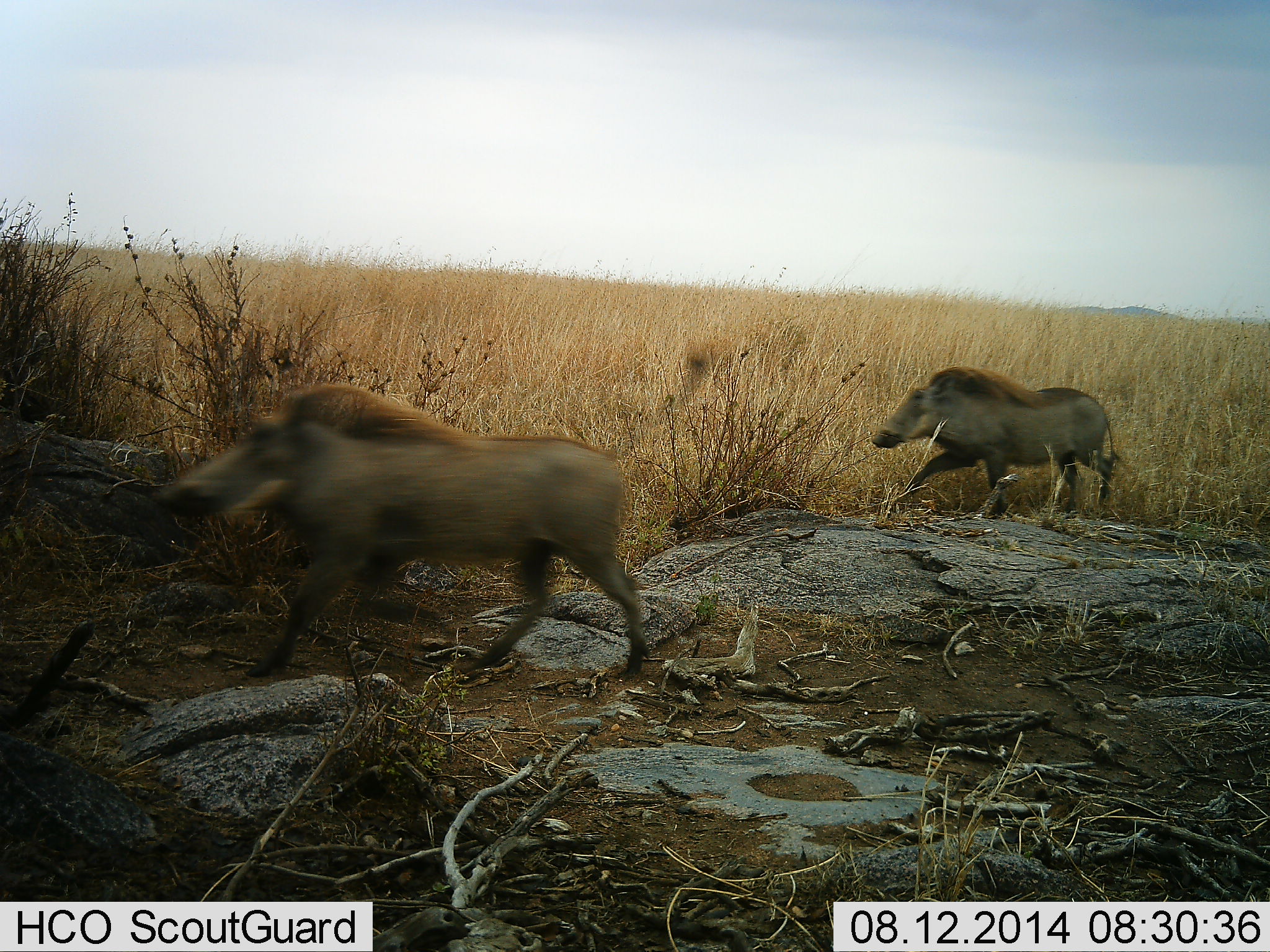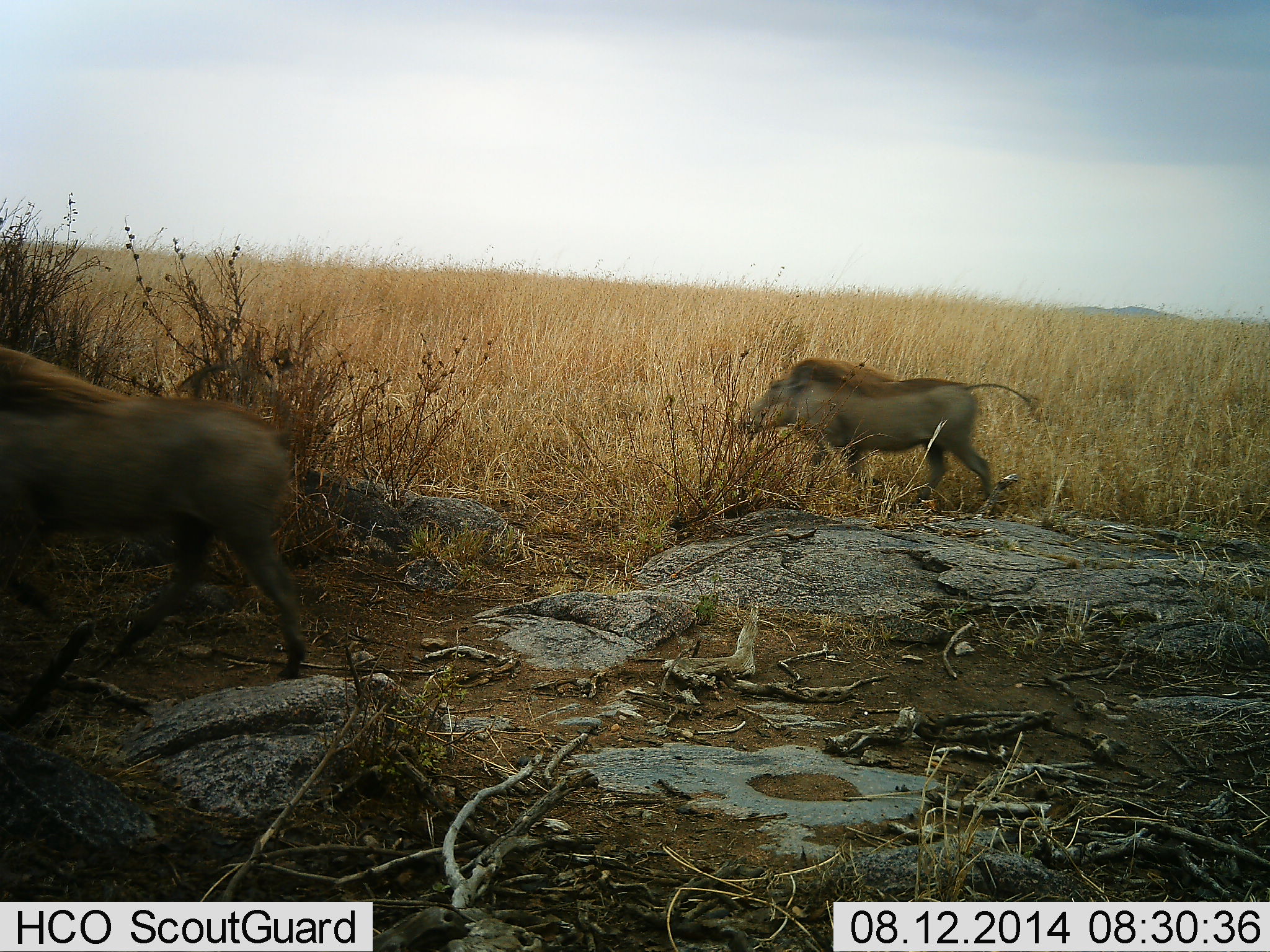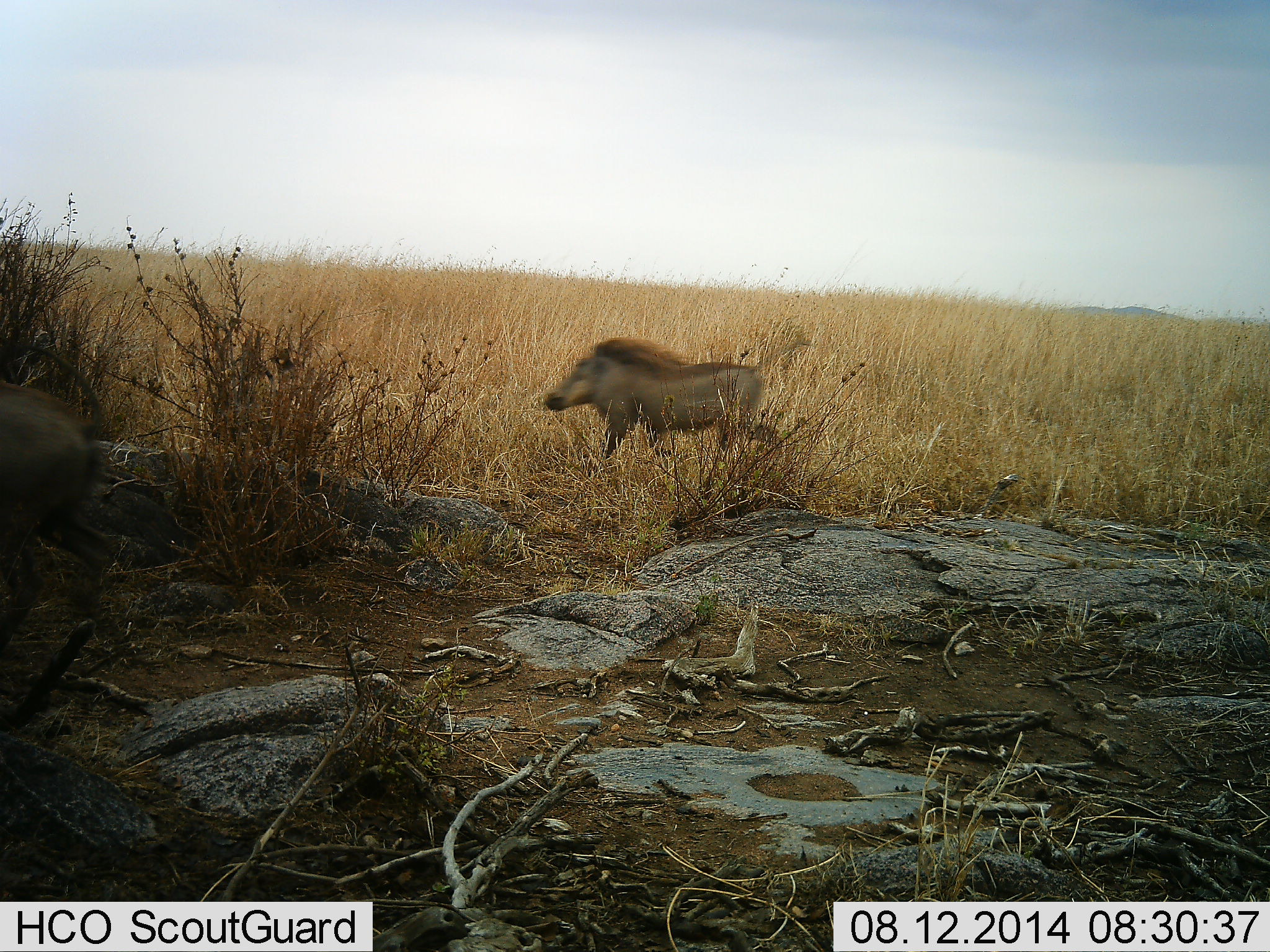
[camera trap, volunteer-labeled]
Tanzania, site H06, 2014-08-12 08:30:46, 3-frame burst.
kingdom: Animalia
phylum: Chordata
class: Mammalia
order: Artiodactyla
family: Suidae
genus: Phacochoerus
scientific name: Phacochoerus africanus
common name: warthog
Warthog (Phacochoerus africanus), count 2. Behavior (volunteer vote fractions): standing 0%, resting 0%, moving 100%, interacting 0%. Young present (vote fraction): 0%. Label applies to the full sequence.